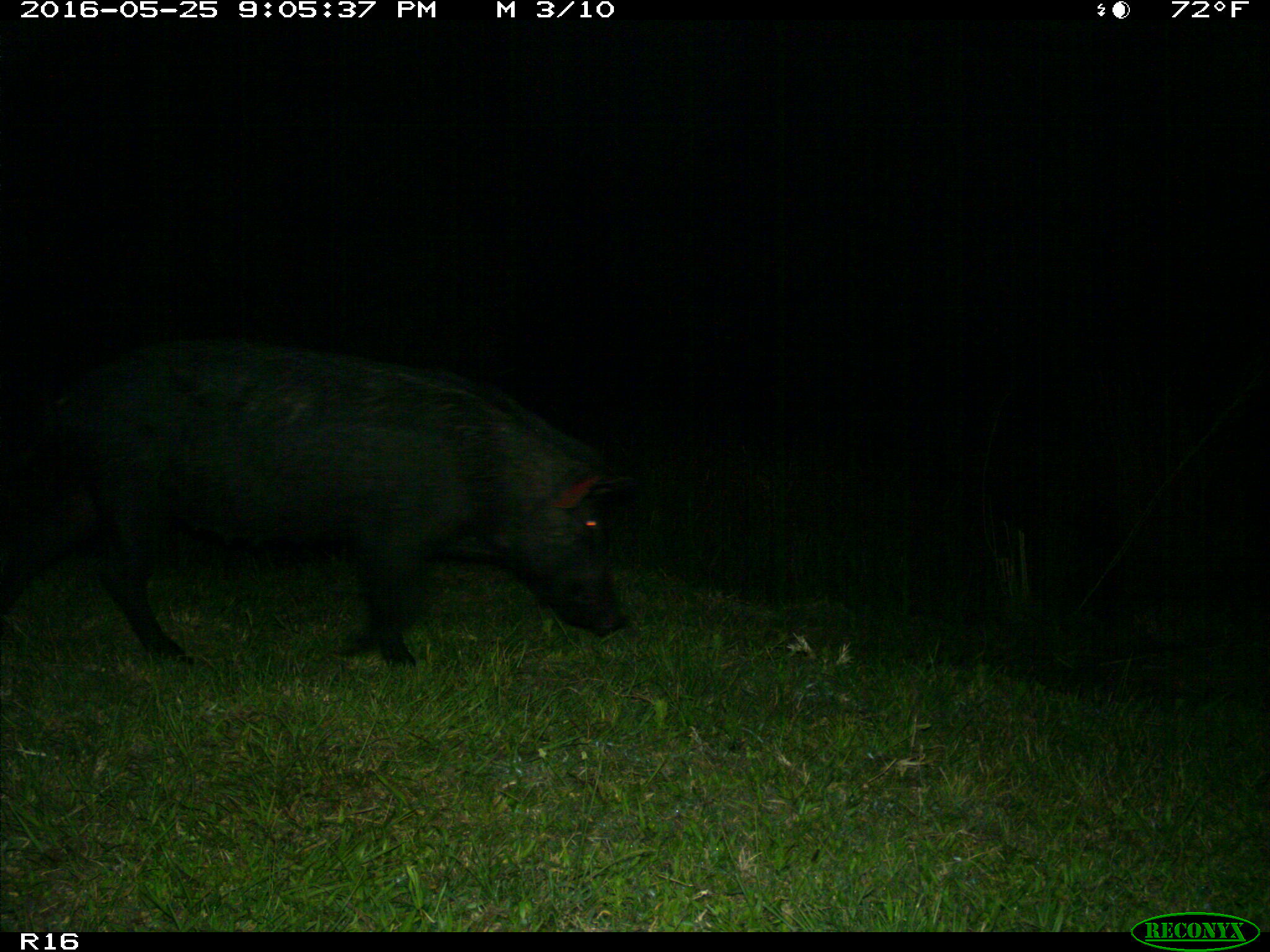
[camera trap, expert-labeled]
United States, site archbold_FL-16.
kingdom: Animalia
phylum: Chordata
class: Mammalia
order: Artiodactyla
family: Suidae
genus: Sus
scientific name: Sus scrofa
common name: wild boar